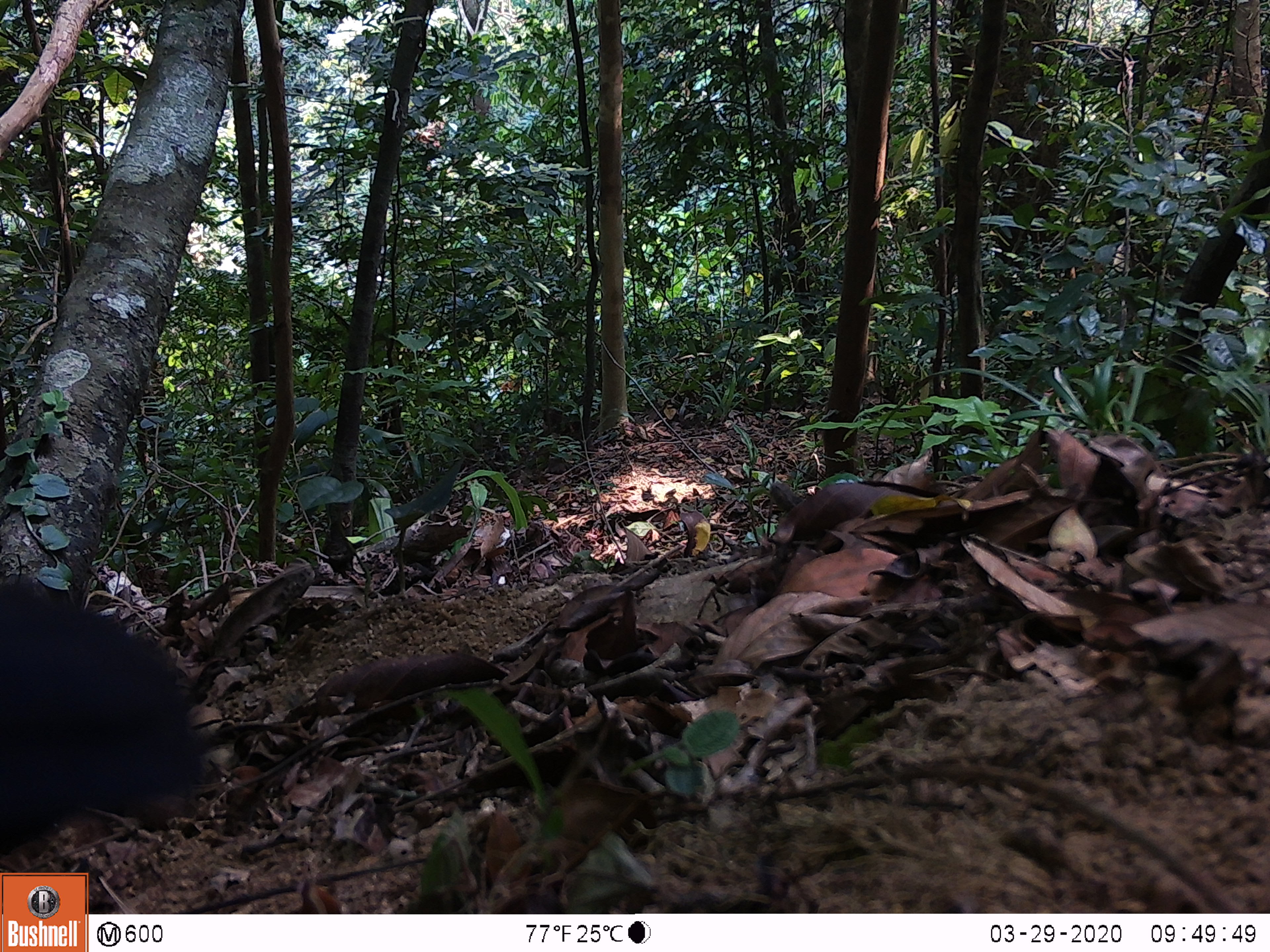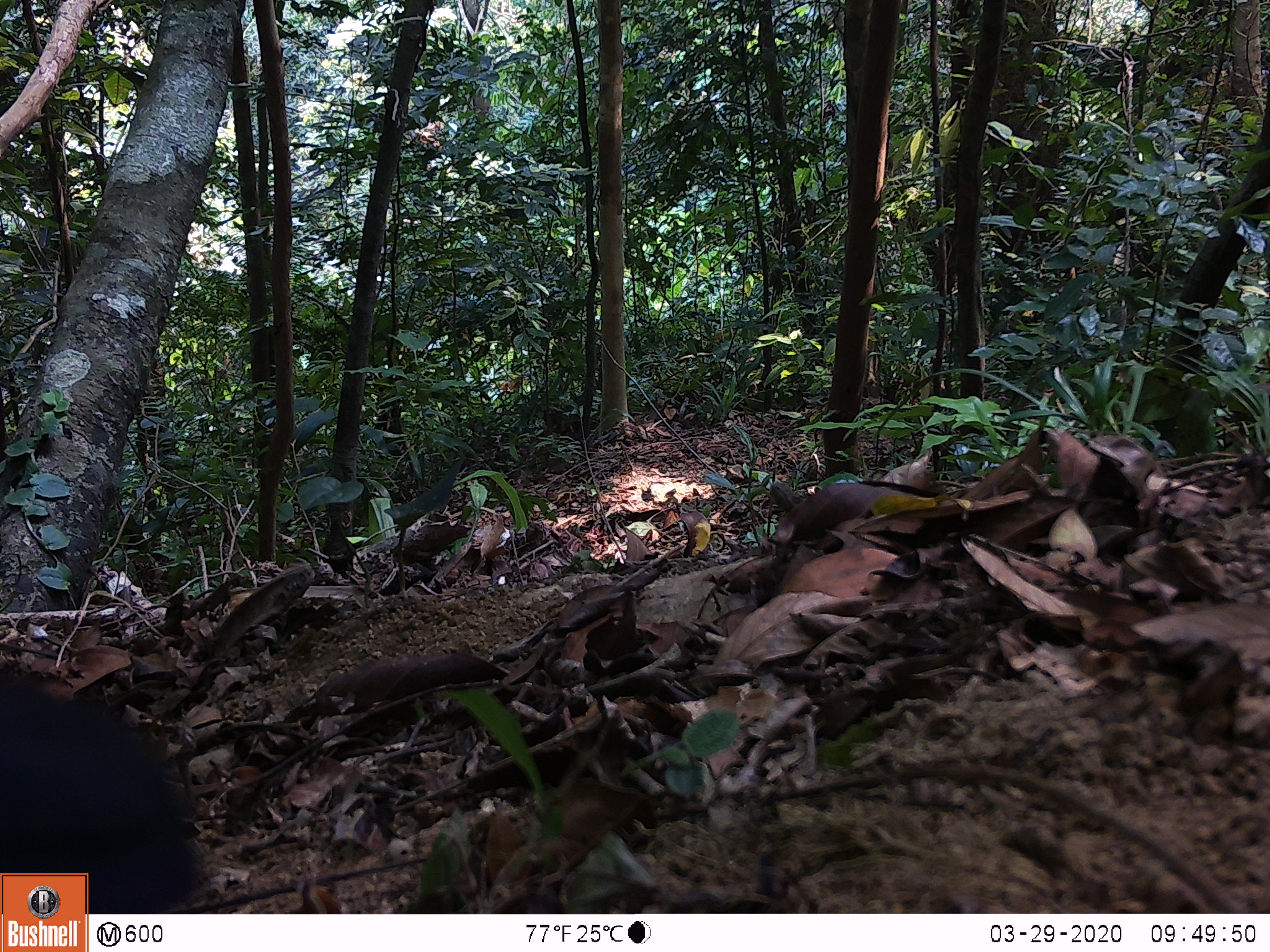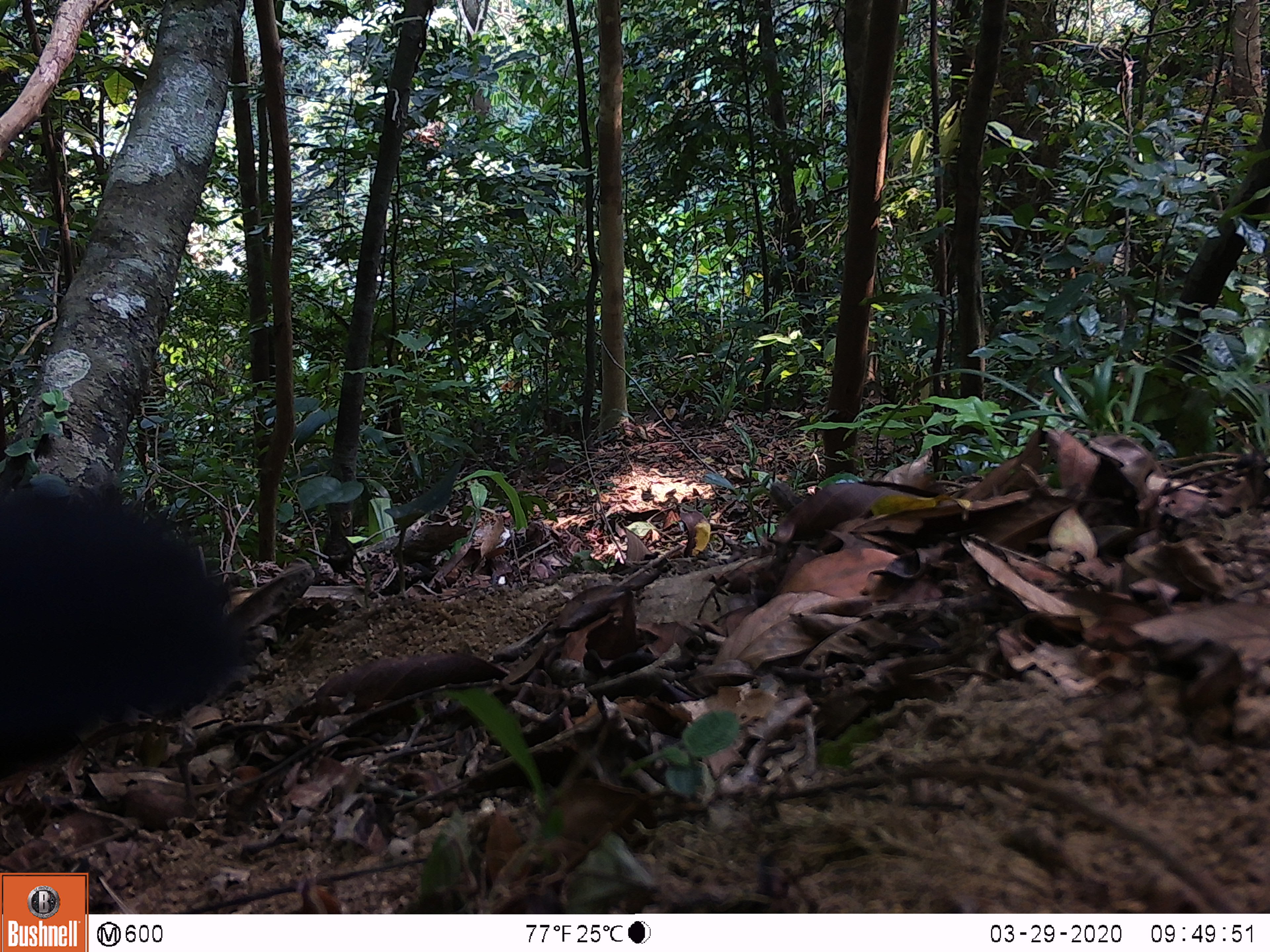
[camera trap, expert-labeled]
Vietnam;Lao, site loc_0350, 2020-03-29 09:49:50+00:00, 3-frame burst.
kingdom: Animalia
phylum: Chordata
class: Aves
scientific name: Aves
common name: bird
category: unidentified bird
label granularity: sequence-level